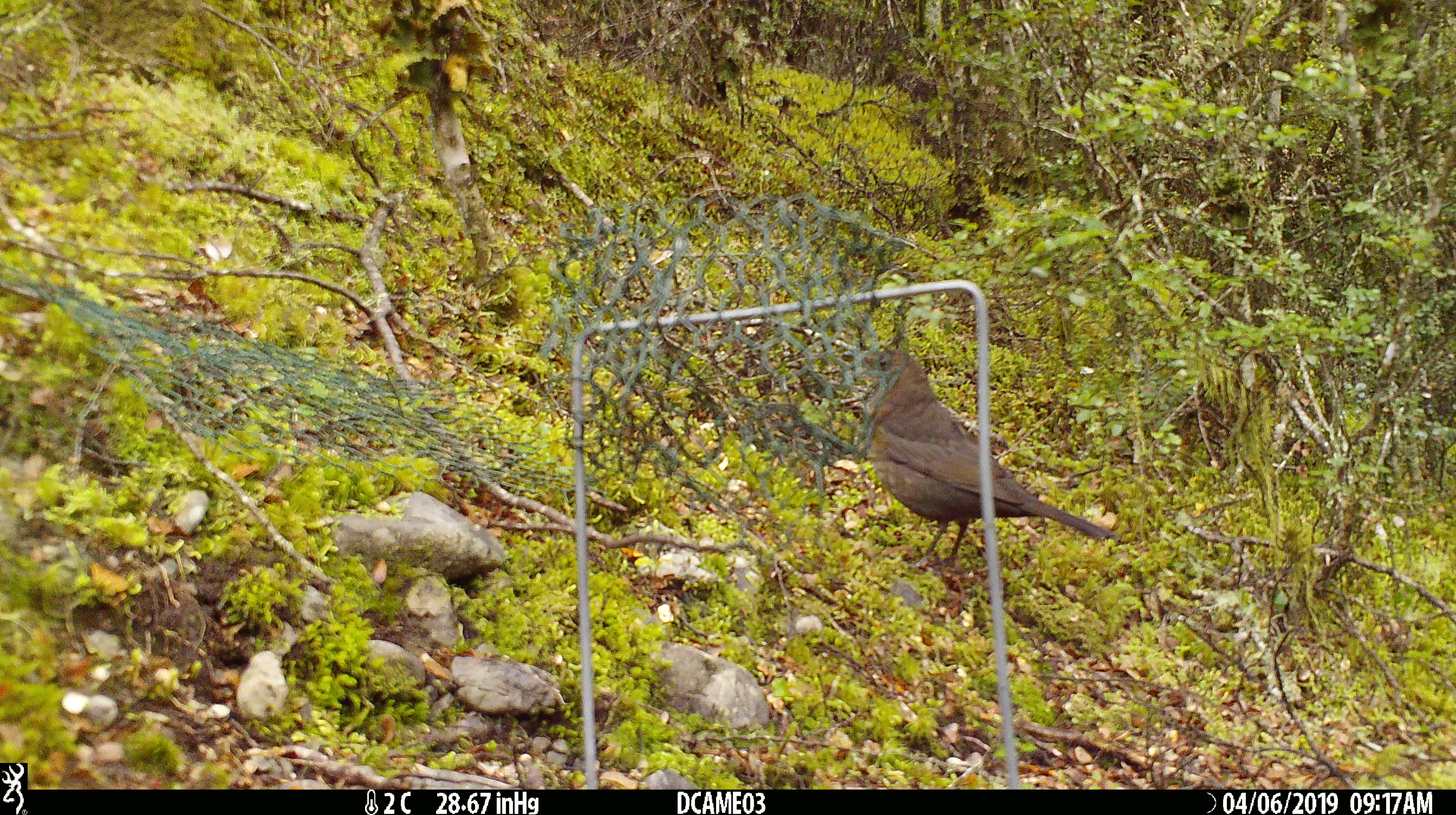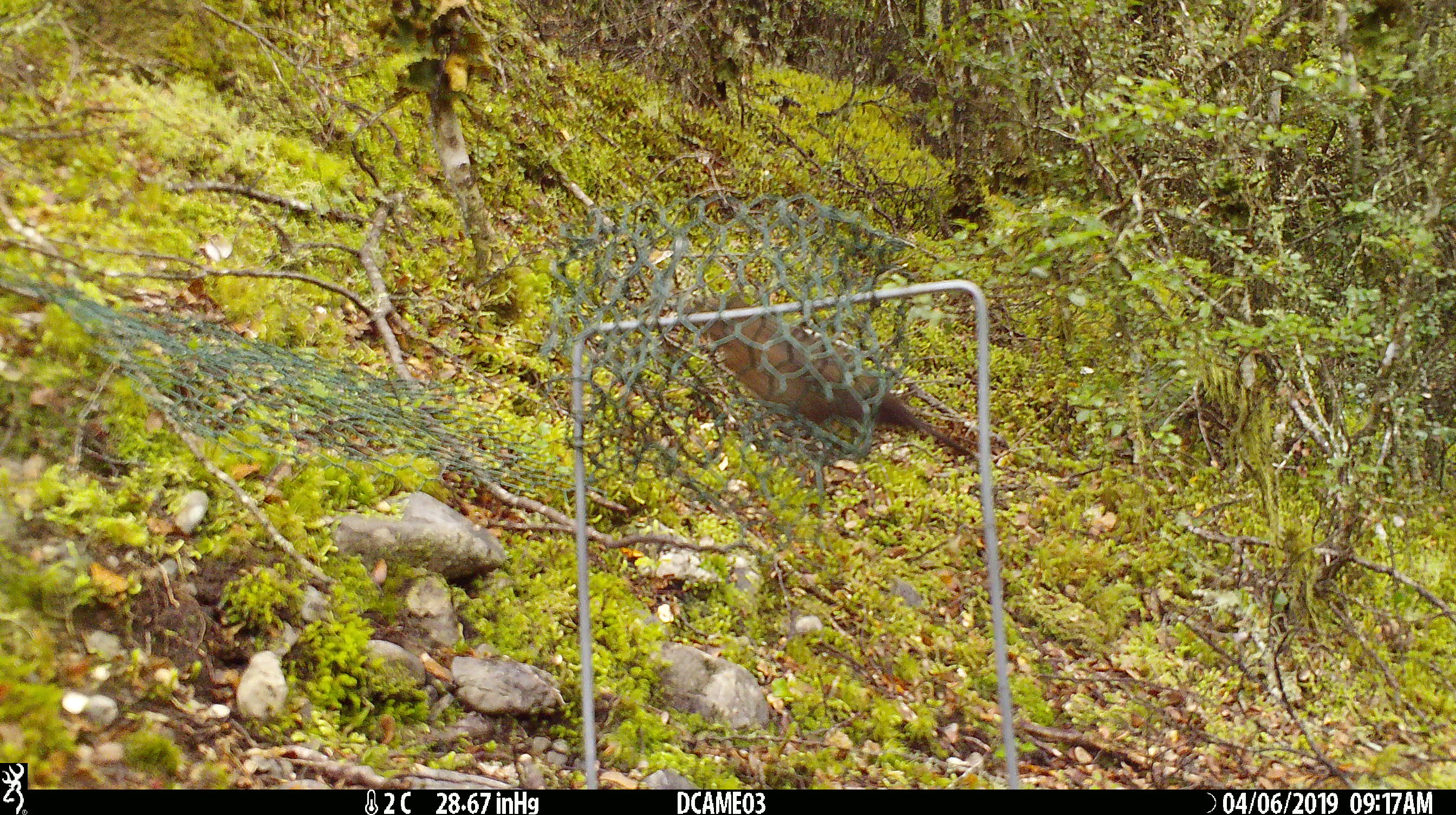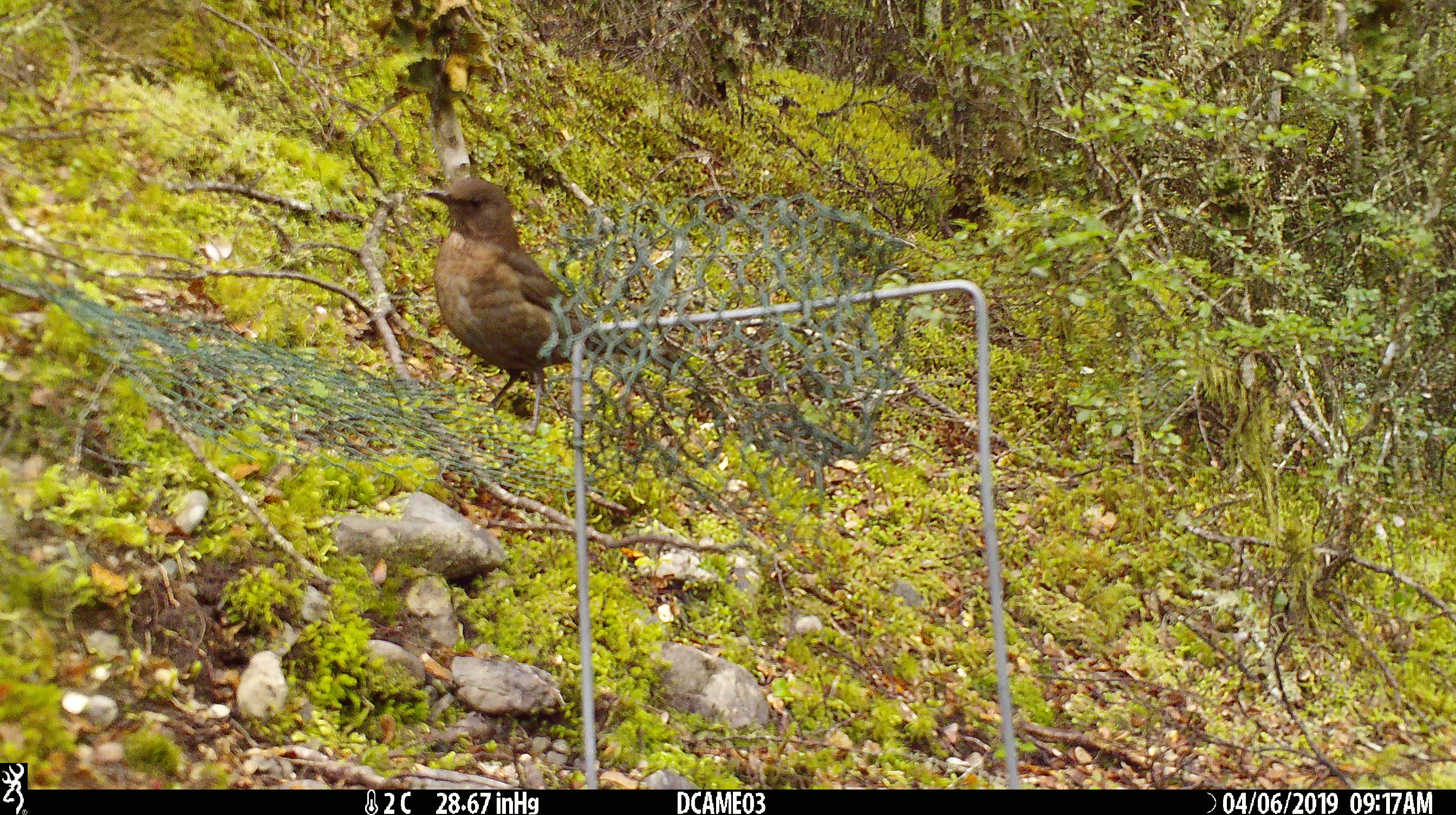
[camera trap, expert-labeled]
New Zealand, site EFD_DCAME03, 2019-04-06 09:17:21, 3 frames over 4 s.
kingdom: Animalia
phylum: Chordata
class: Aves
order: Passeriformes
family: Turdidae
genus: Turdus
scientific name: Turdus merula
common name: eurasian blackbird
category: blackbird